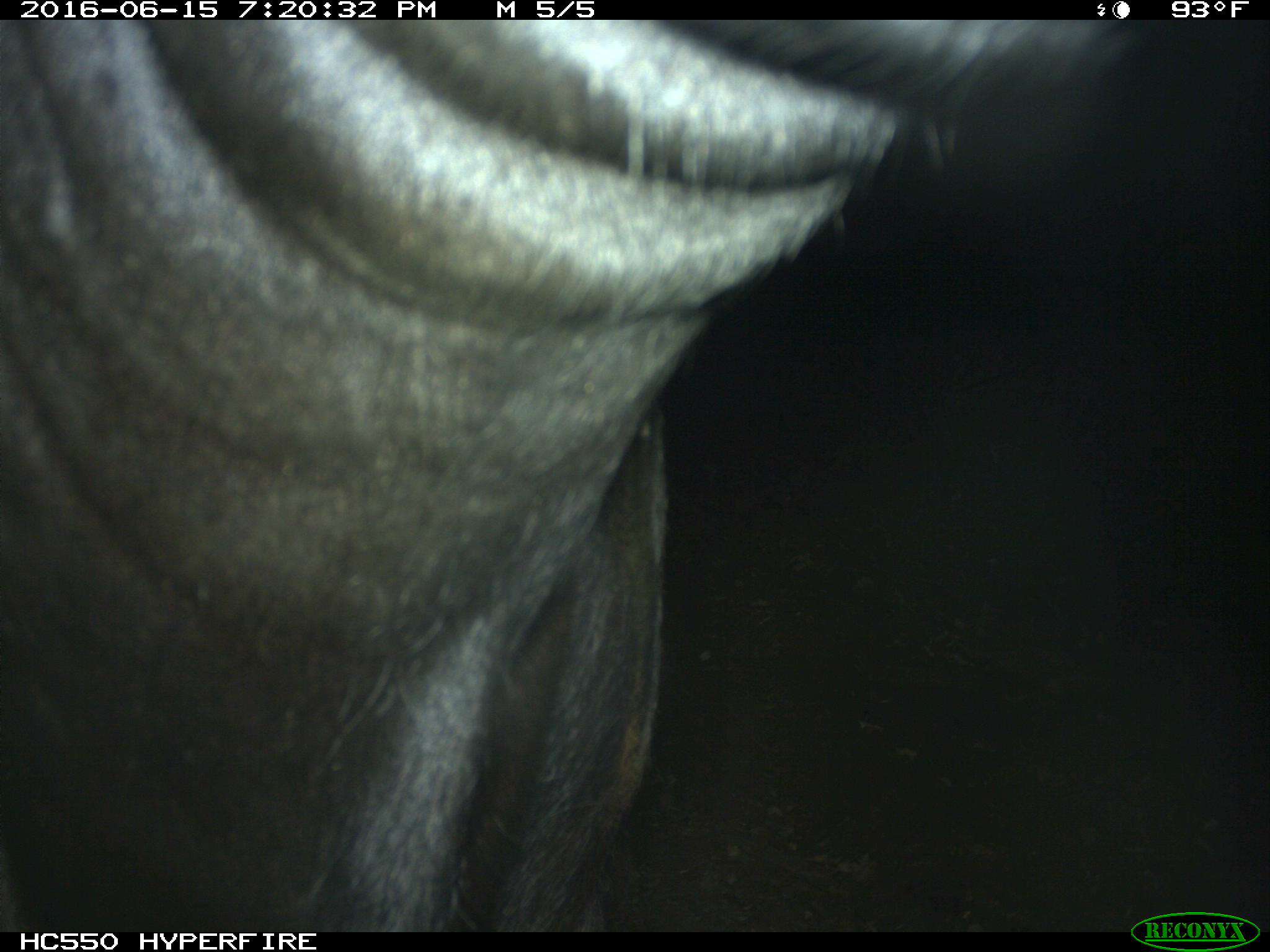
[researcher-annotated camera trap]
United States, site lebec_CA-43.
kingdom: Animalia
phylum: Chordata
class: Mammalia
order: Artiodactyla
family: Bovidae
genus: Bos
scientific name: Bos taurus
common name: domestic cow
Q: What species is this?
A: Bos taurus (domestic cow).